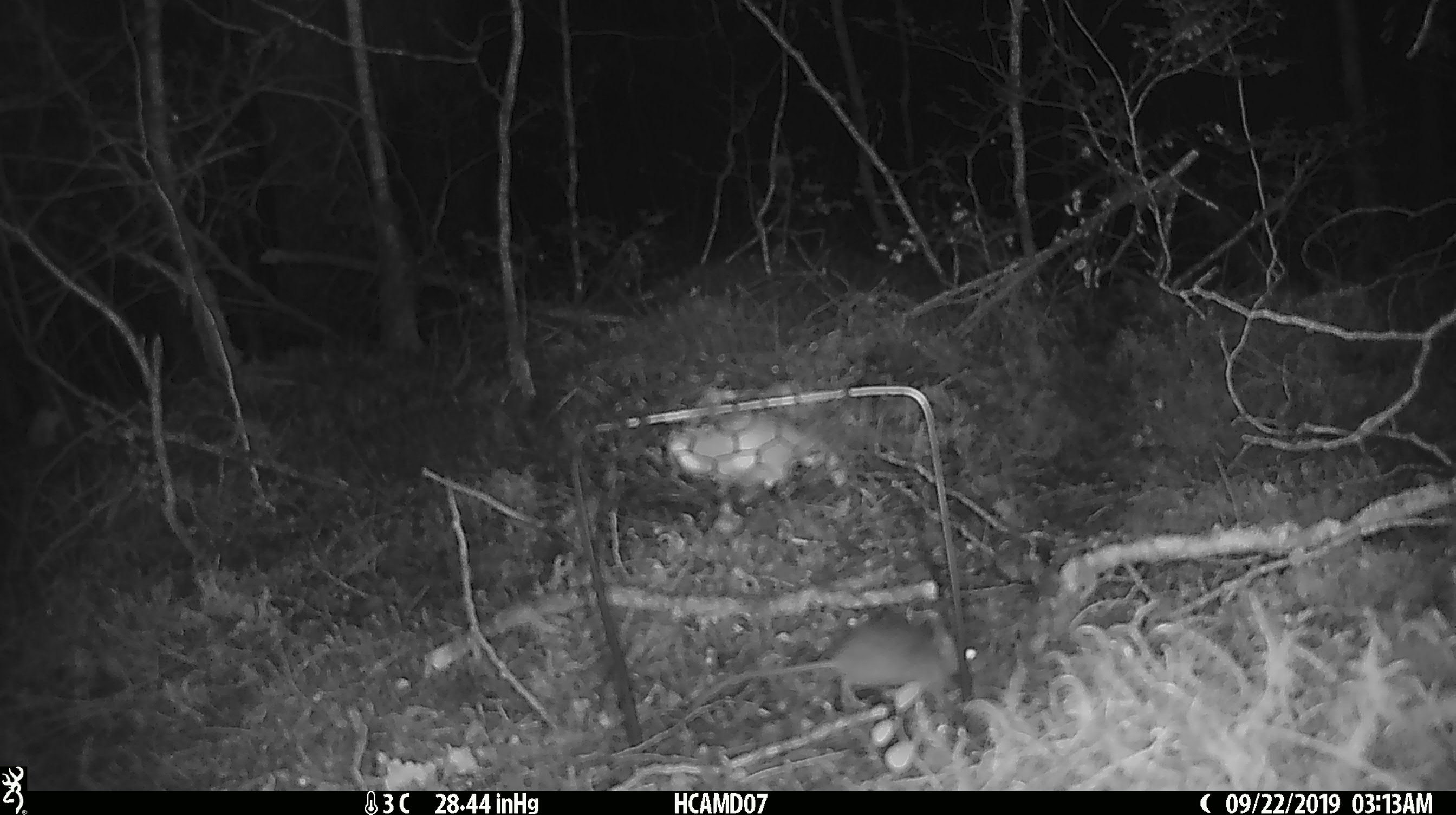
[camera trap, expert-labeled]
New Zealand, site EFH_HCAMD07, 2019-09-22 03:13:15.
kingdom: Animalia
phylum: Chordata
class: Mammalia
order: Rodentia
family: Muridae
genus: Mus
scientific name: Mus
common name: mouse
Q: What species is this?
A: Mouse (Mus).